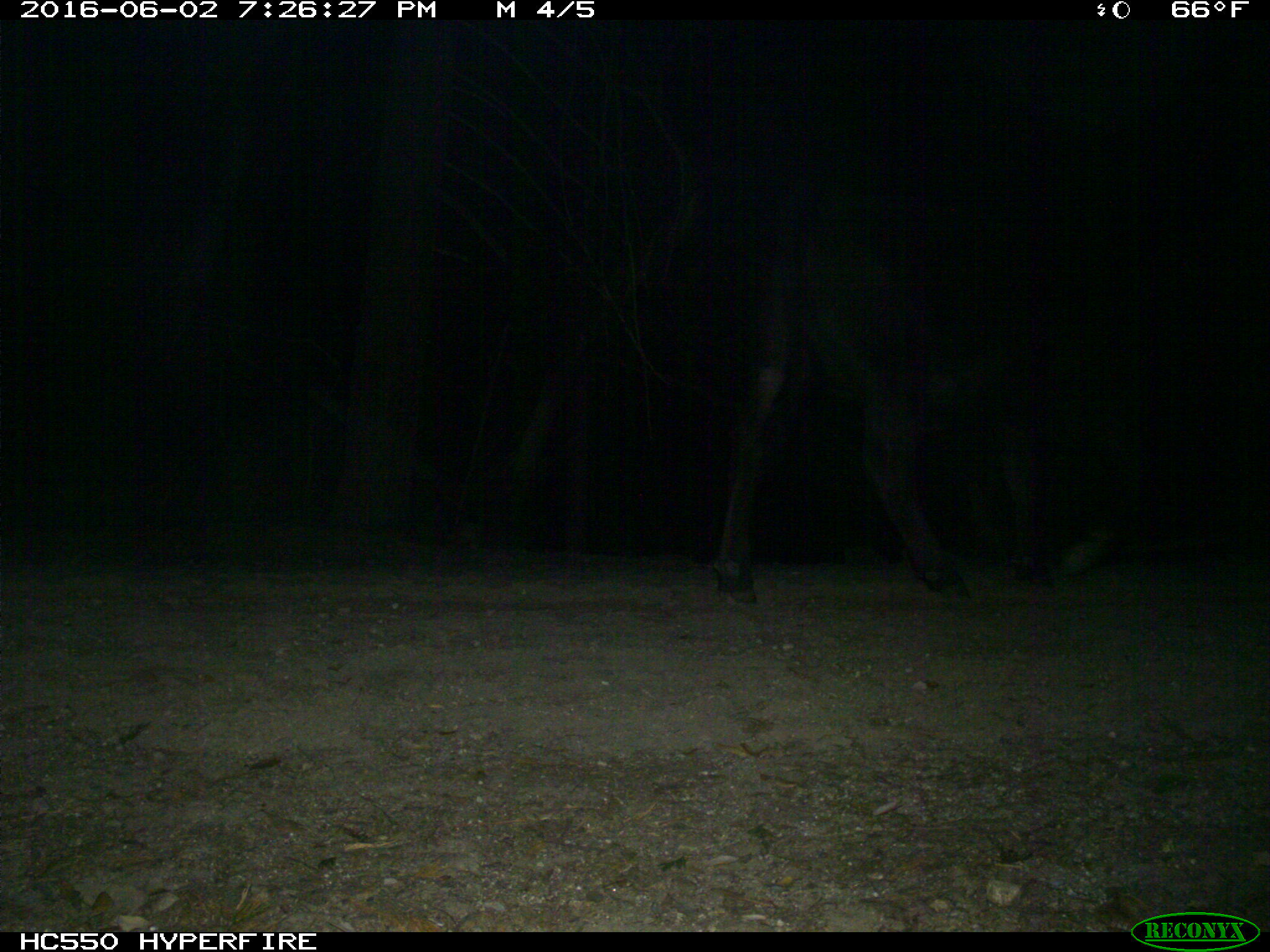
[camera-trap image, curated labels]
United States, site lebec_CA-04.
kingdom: Animalia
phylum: Chordata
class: Mammalia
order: Artiodactyla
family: Bovidae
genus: Bos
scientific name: Bos taurus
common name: domestic cow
Bos taurus (domestic cow).